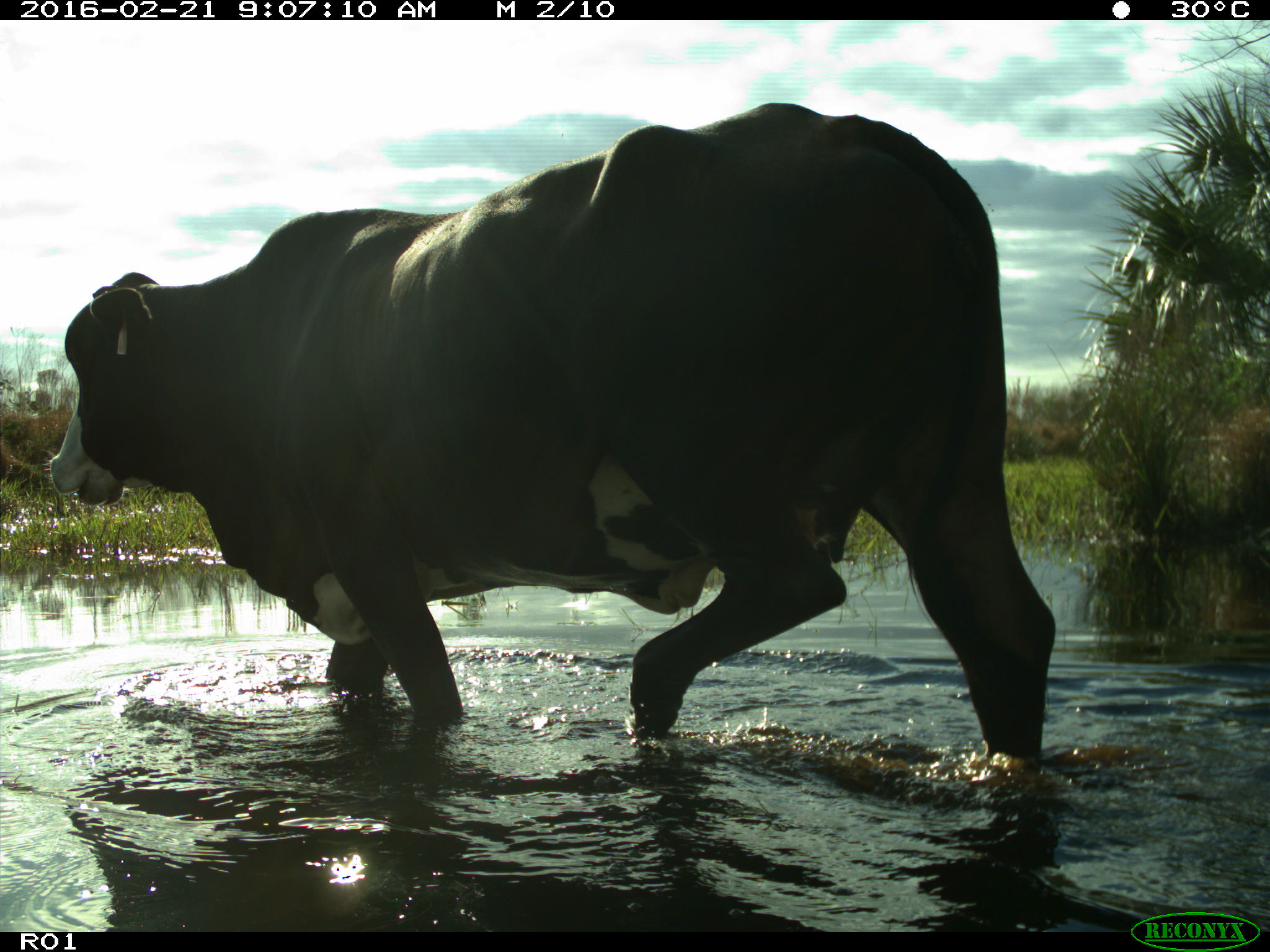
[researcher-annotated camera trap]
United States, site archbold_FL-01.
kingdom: Animalia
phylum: Chordata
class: Mammalia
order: Artiodactyla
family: Bovidae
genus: Bos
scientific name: Bos taurus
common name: domestic cow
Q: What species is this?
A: Bos taurus (domestic cow).